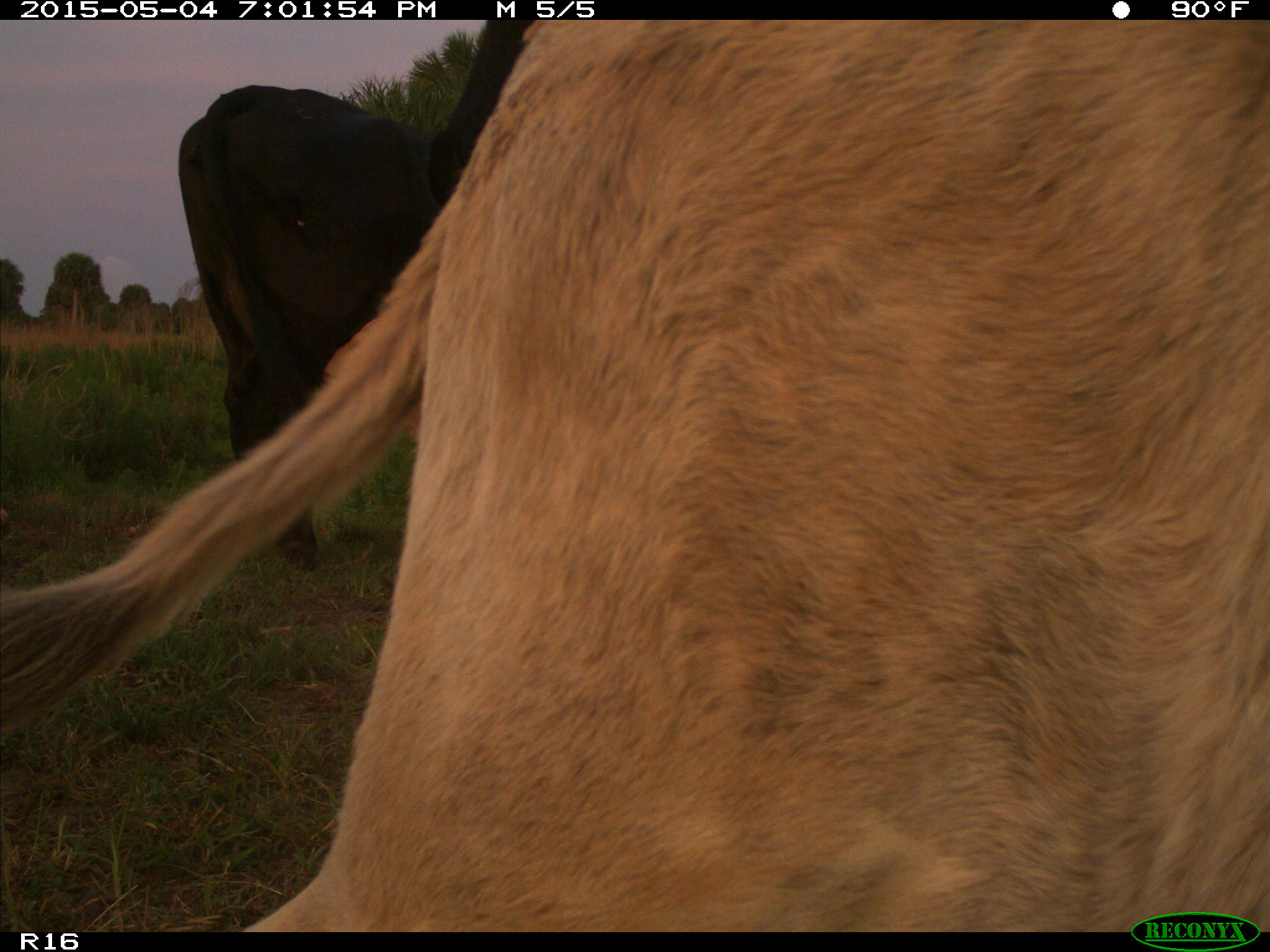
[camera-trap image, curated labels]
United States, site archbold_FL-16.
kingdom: Animalia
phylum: Chordata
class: Mammalia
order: Artiodactyla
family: Bovidae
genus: Bos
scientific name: Bos taurus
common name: domestic cow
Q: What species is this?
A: Bos taurus (domestic cow).